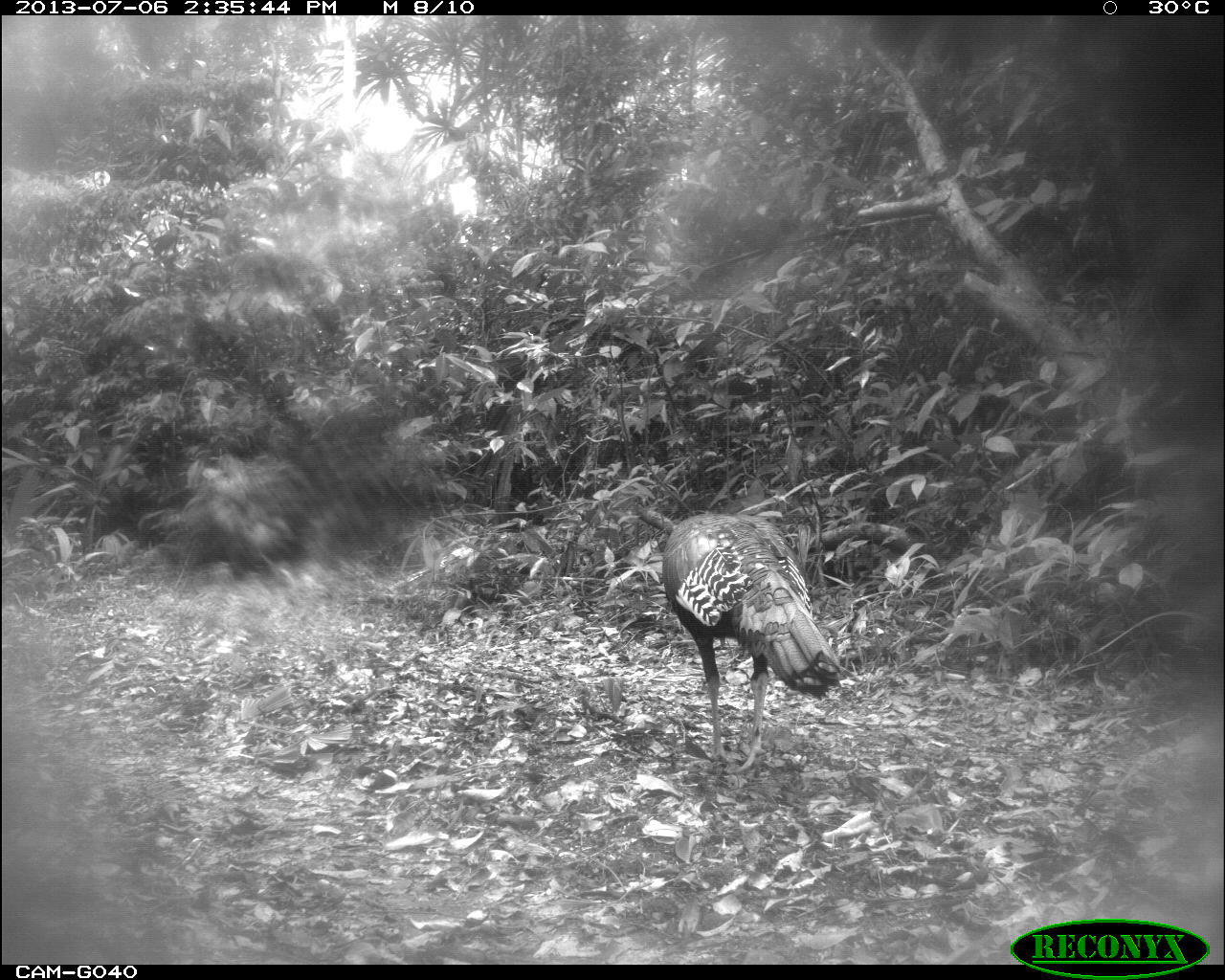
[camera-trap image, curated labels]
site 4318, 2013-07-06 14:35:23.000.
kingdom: Animalia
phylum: Chordata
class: Aves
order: Galliformes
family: Phasianidae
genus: Meleagris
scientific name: Meleagris ocellata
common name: ocellated turkey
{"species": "Meleagris ocellata (ocellated turkey)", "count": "1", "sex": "male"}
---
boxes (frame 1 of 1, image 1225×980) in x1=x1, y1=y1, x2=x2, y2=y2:
meleagris ocellata: x1=623, y1=496, x2=842, y2=770